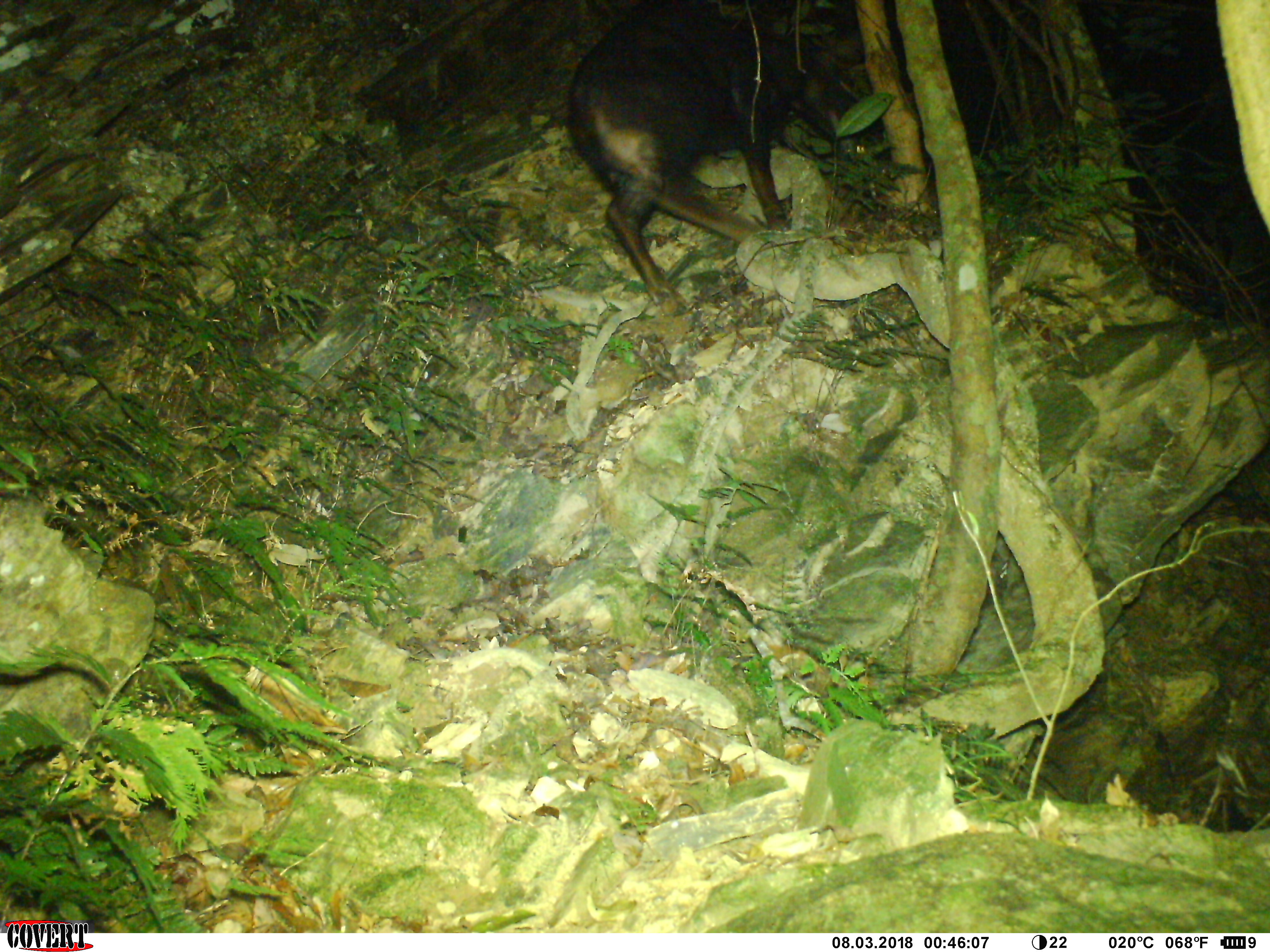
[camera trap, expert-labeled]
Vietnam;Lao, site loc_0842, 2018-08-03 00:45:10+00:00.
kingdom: Animalia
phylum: Chordata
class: Mammalia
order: Artiodactyla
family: Bovidae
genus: Capricornis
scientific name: Capricornis sumatraensis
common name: chinese serow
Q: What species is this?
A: Chinese serow (Capricornis sumatraensis).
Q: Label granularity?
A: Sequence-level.